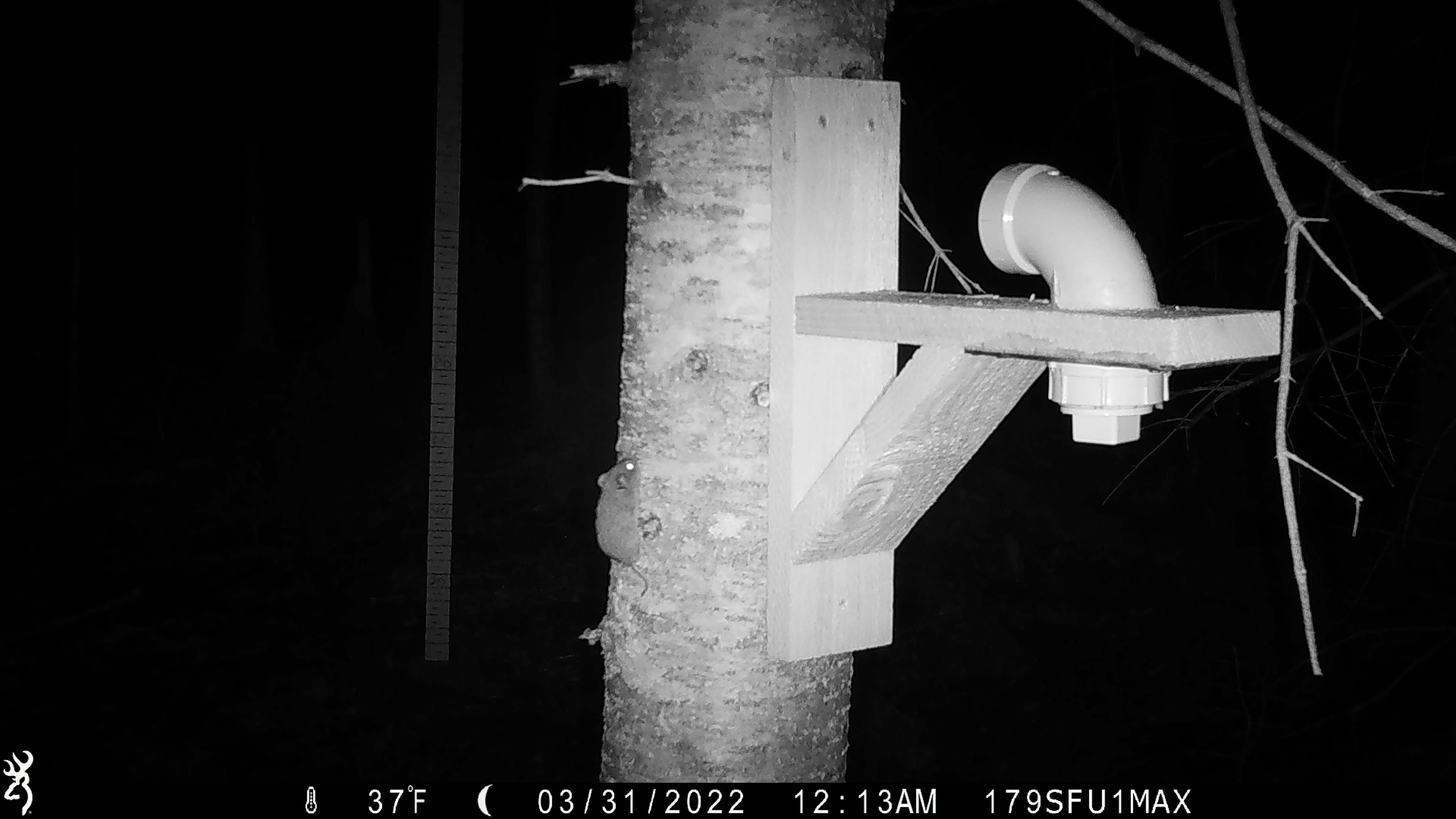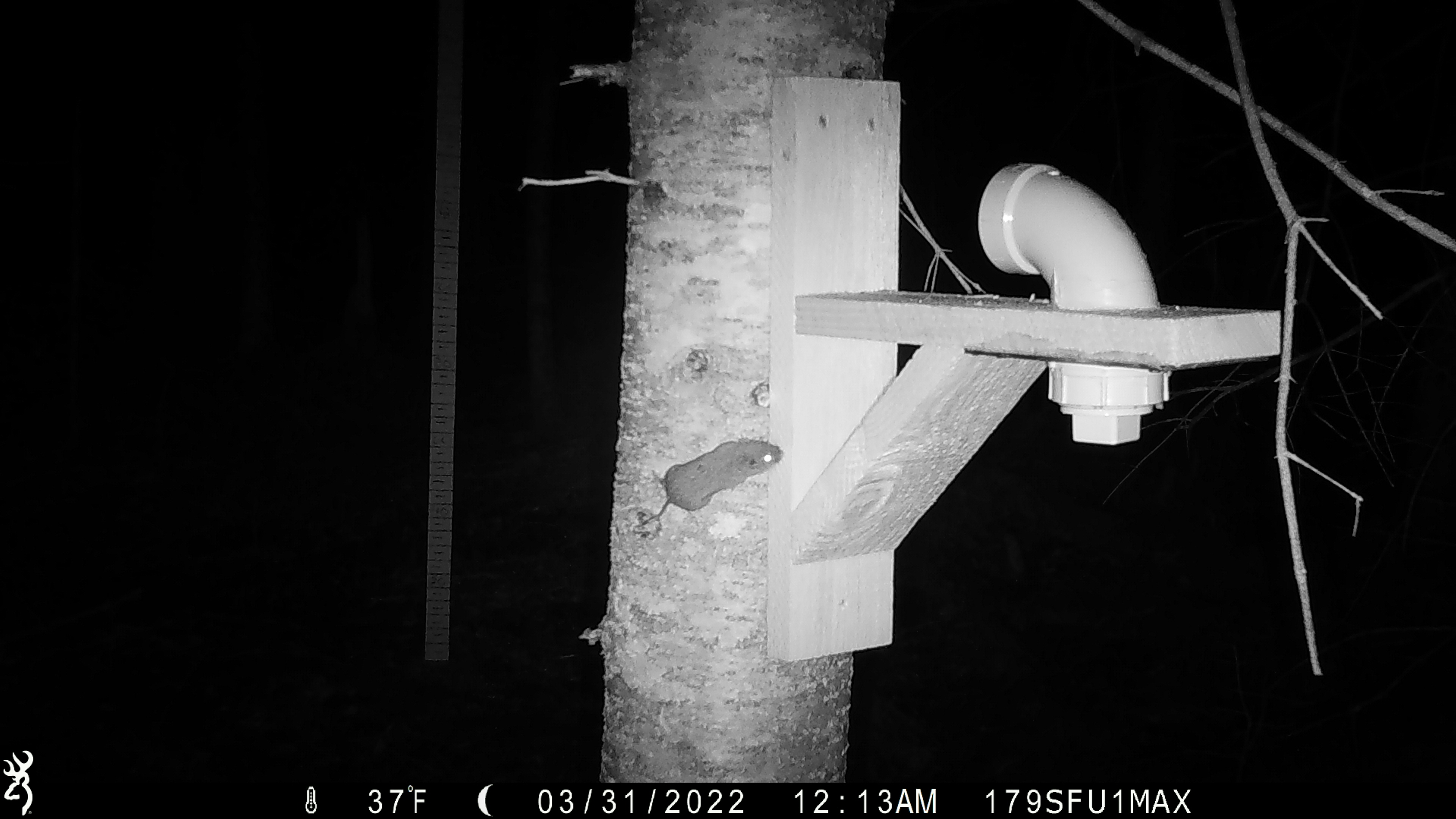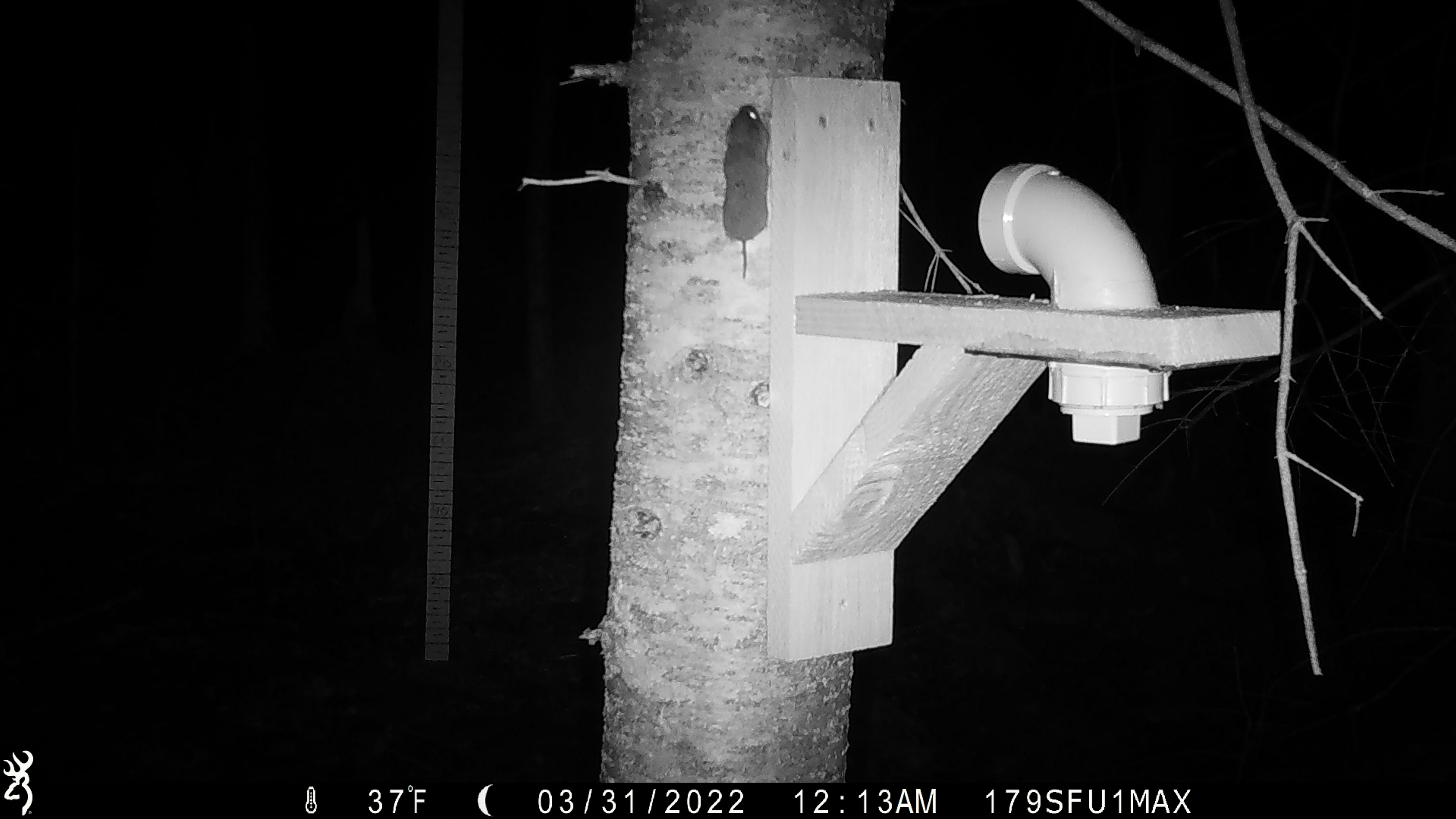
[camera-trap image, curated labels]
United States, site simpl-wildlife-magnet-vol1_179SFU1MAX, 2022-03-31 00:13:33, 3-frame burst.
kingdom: Animalia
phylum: Chordata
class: Mammalia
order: Rodentia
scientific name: Rodentia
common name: mouse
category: mouse sp.